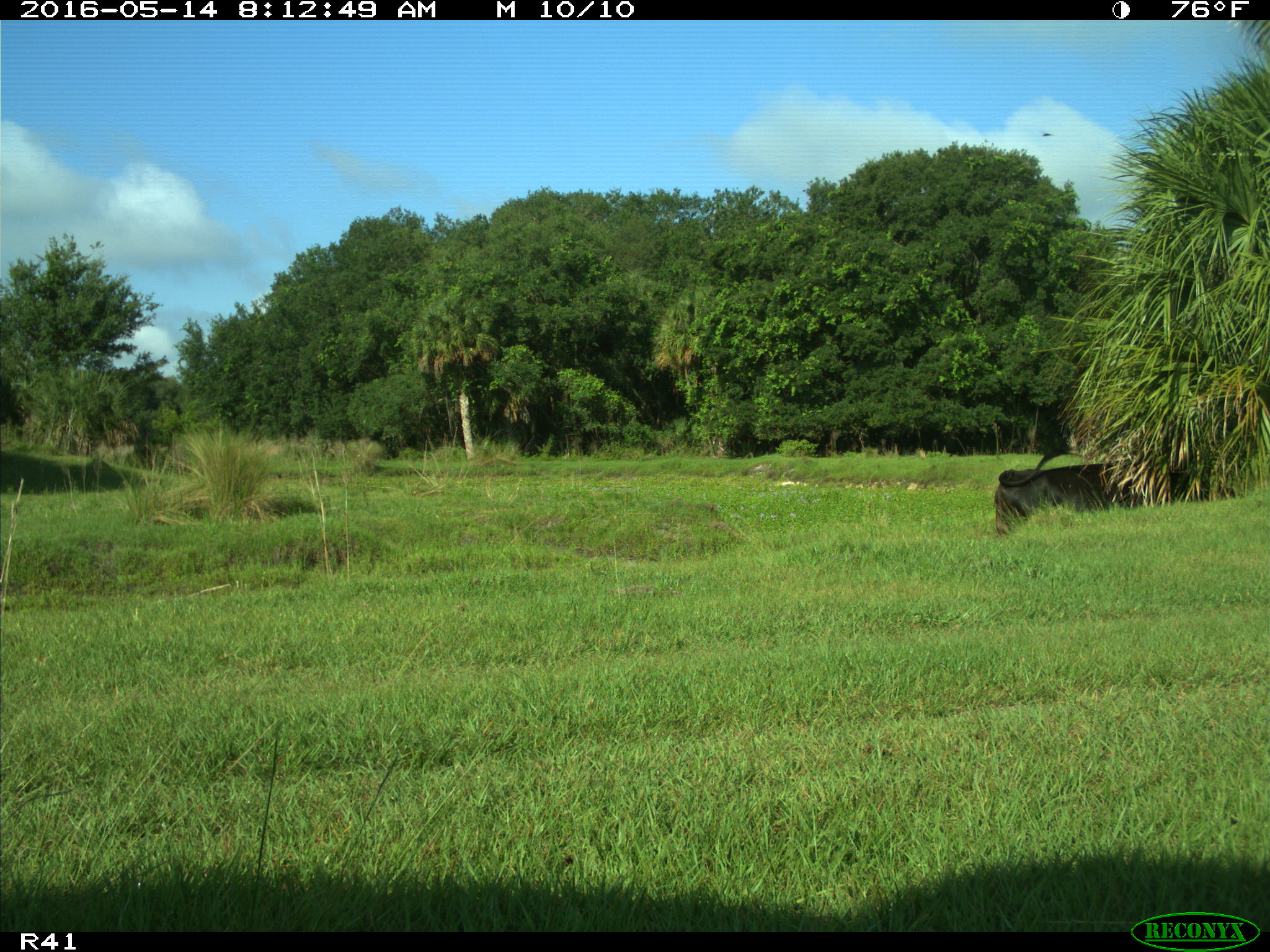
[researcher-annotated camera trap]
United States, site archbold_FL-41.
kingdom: Animalia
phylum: Chordata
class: Mammalia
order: Artiodactyla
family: Bovidae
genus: Bos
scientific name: Bos taurus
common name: domestic cow